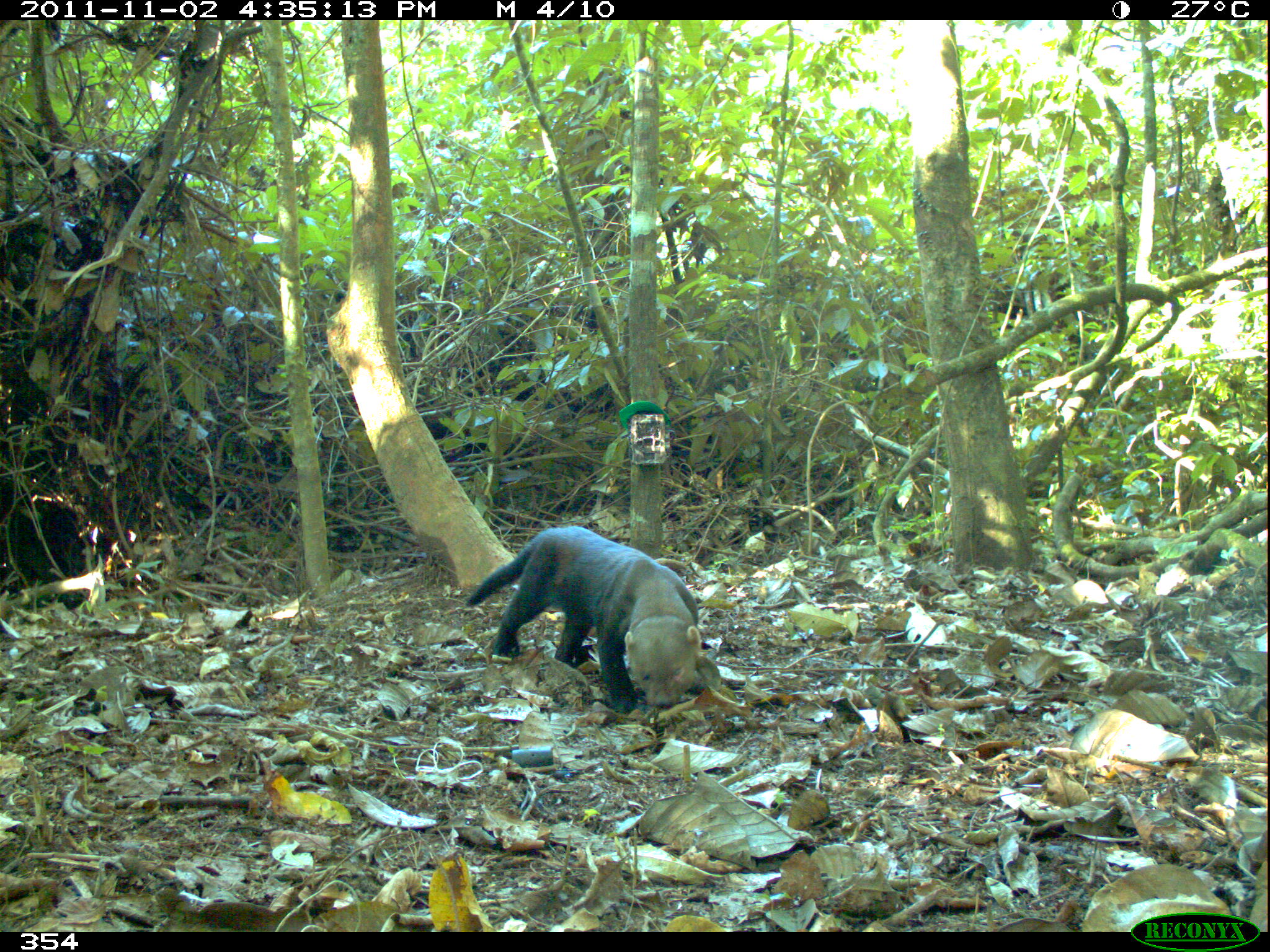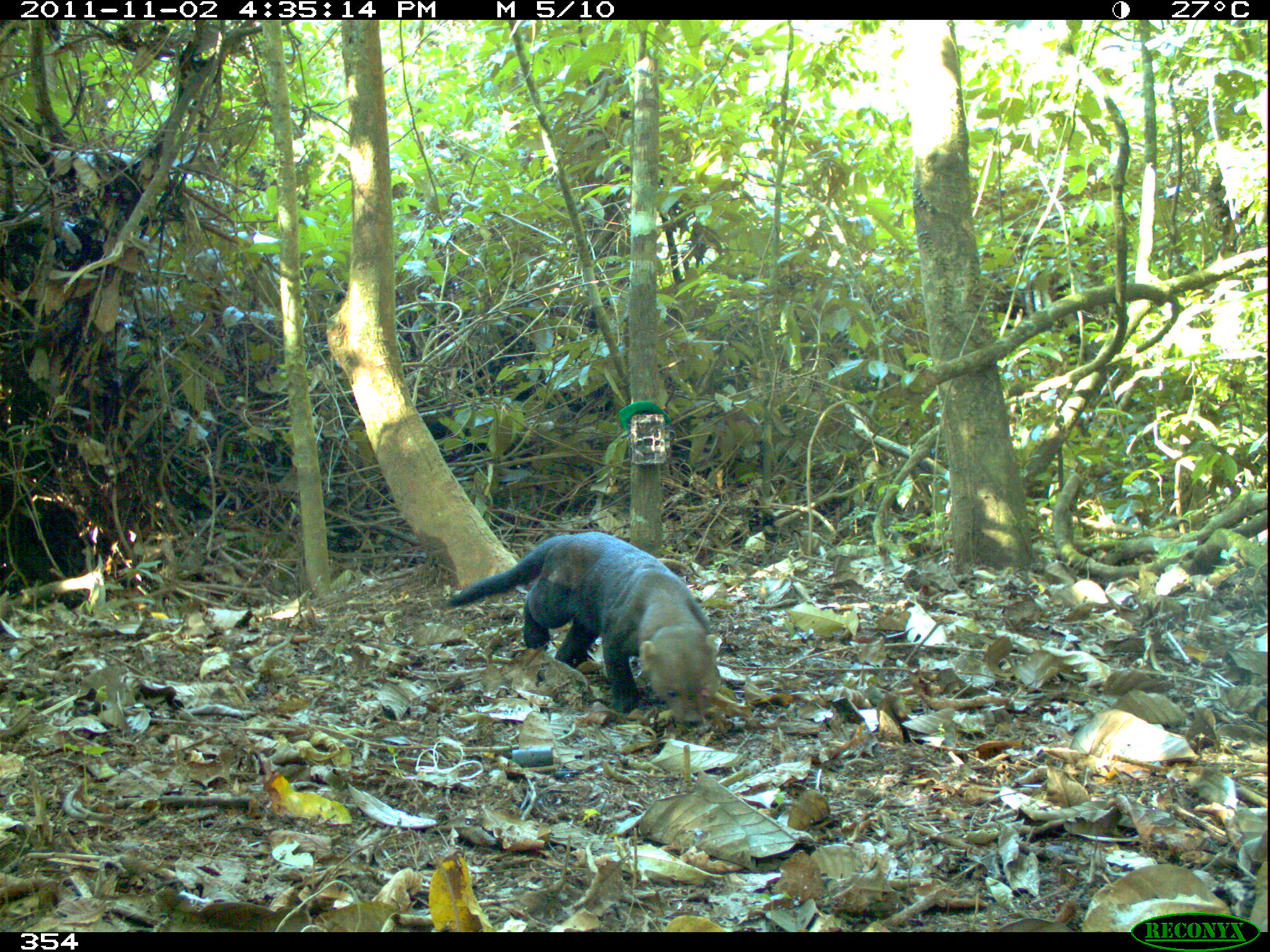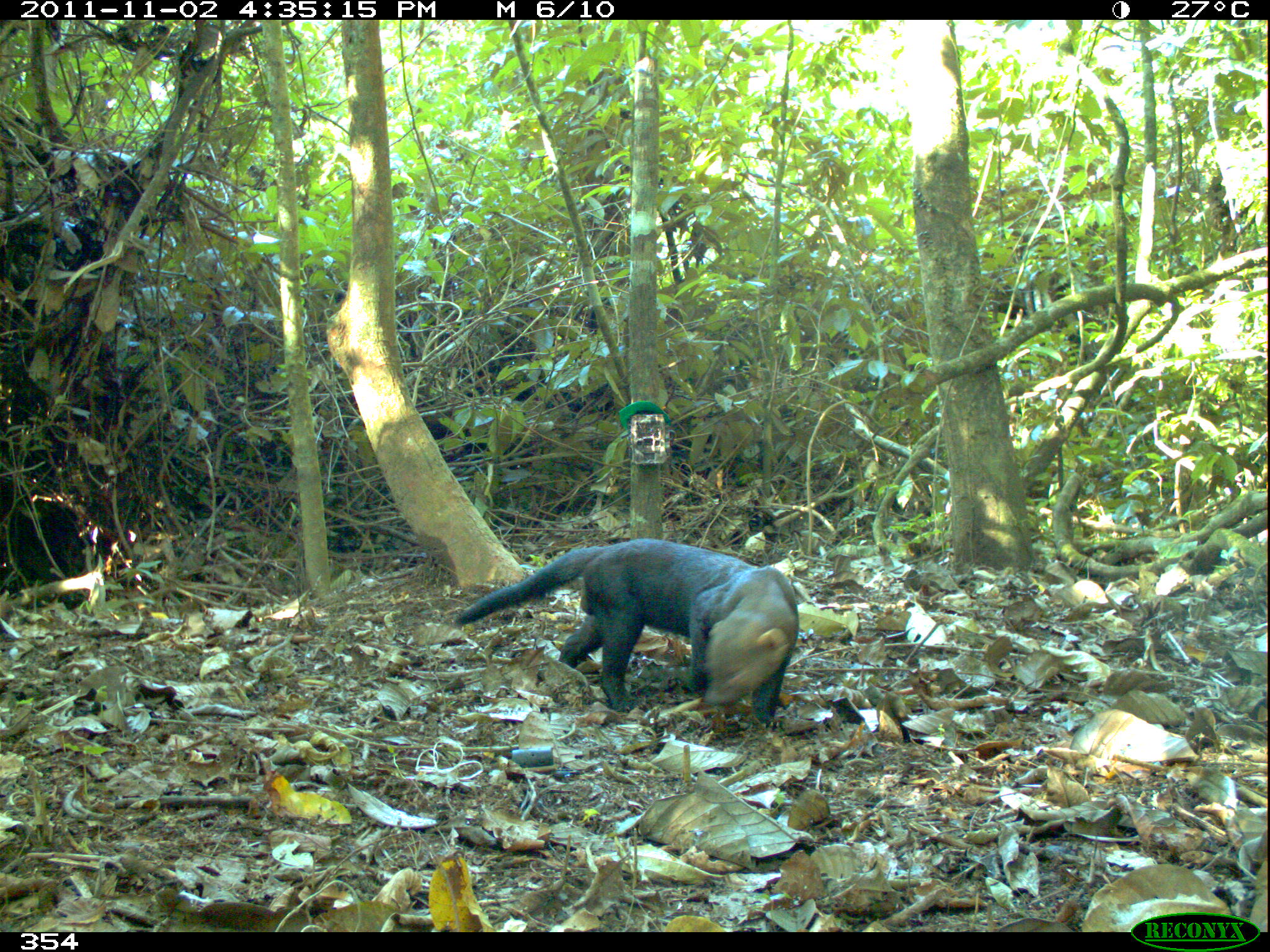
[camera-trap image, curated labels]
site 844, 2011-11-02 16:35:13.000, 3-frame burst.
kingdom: Animalia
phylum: Chordata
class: Mammalia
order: Carnivora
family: Mustelidae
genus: Eira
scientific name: Eira barbara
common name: tayra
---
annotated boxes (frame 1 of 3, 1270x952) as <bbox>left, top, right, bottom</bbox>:
eira barbara: <bbox>463, 524, 702, 714</bbox>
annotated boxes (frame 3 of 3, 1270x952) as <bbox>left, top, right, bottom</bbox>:
eira barbara: <bbox>454, 537, 795, 723</bbox>